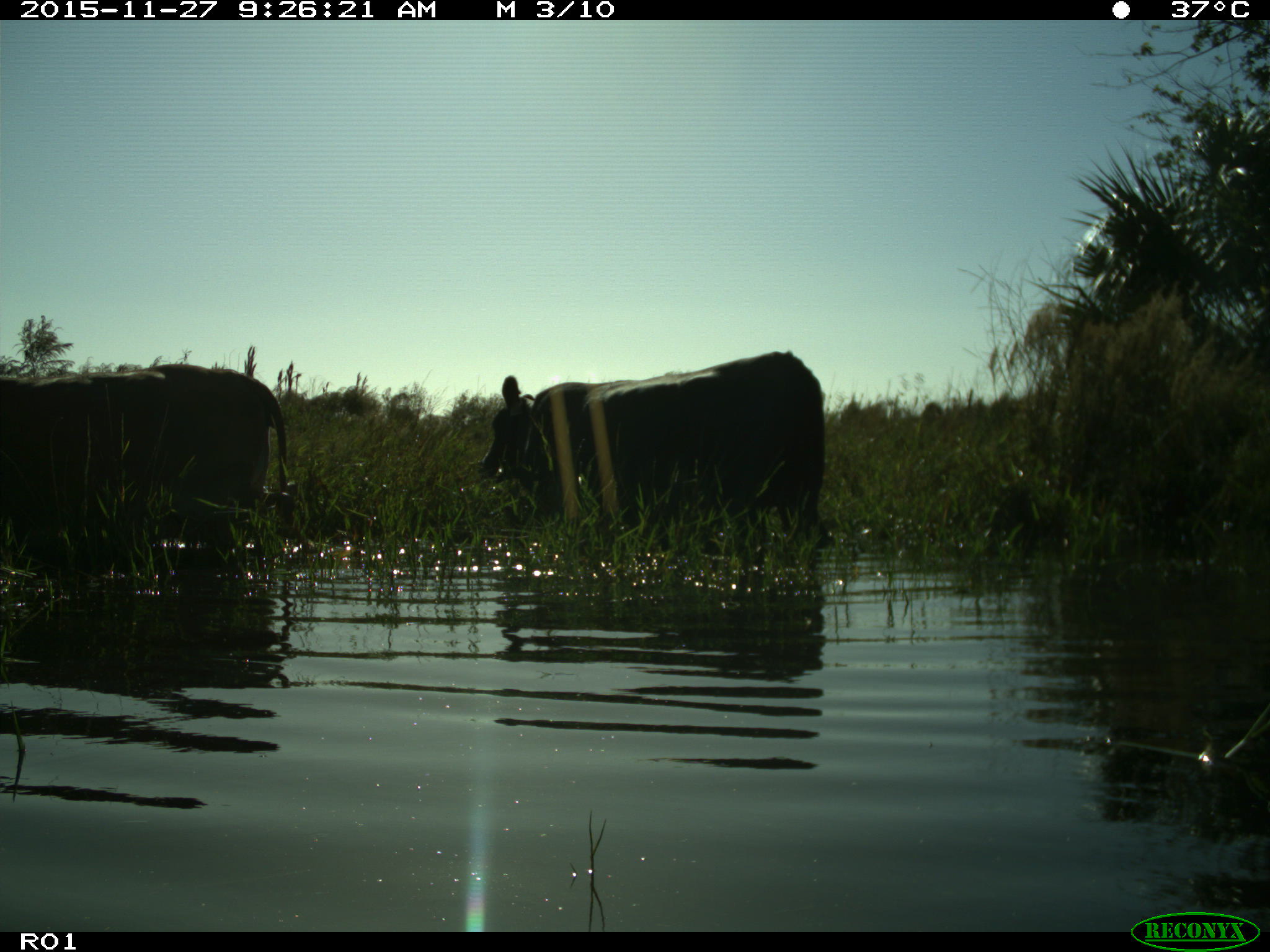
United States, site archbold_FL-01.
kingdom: Animalia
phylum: Chordata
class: Mammalia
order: Artiodactyla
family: Bovidae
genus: Bos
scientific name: Bos taurus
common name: domestic cow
Bos taurus (domestic cow).